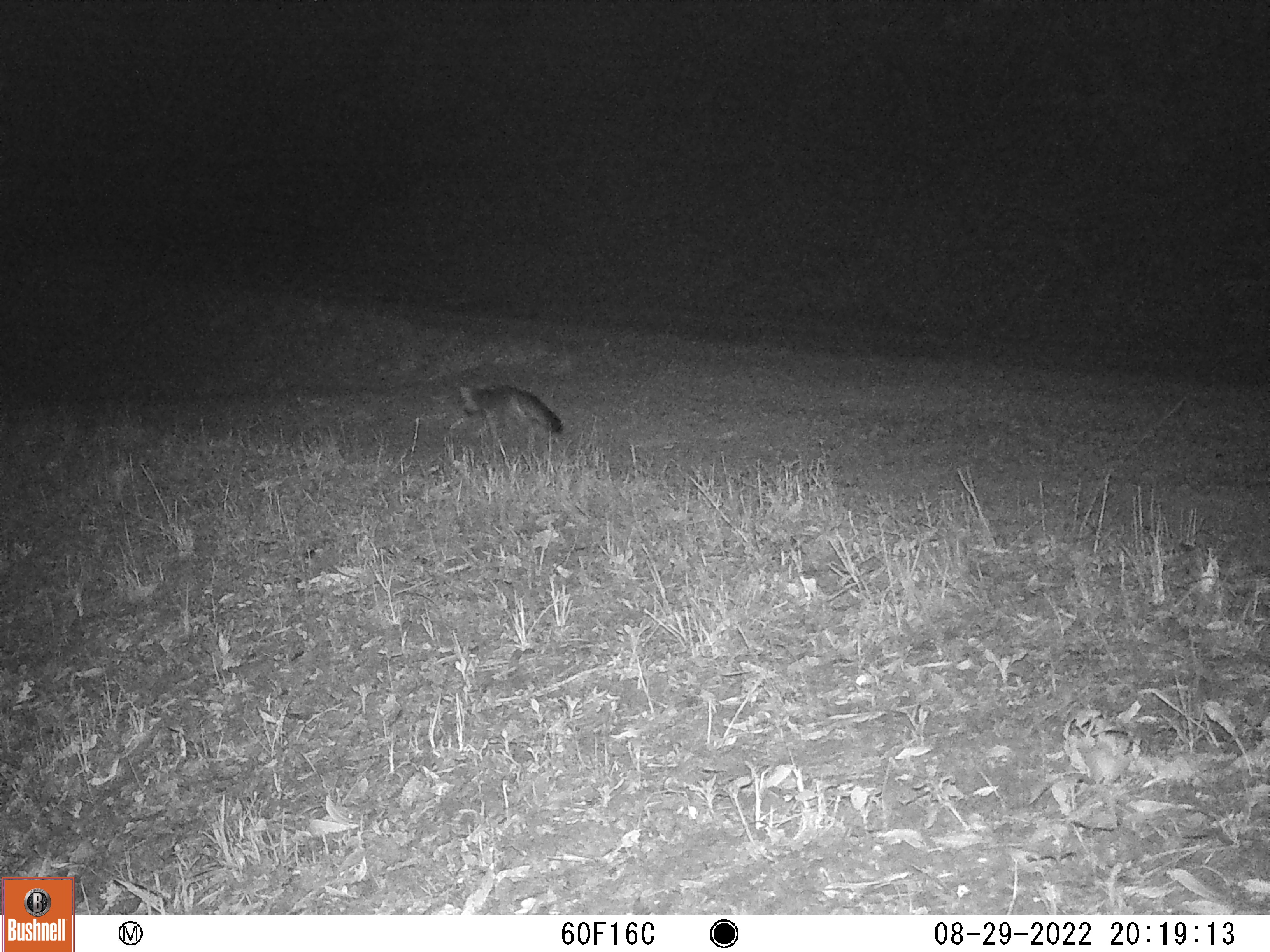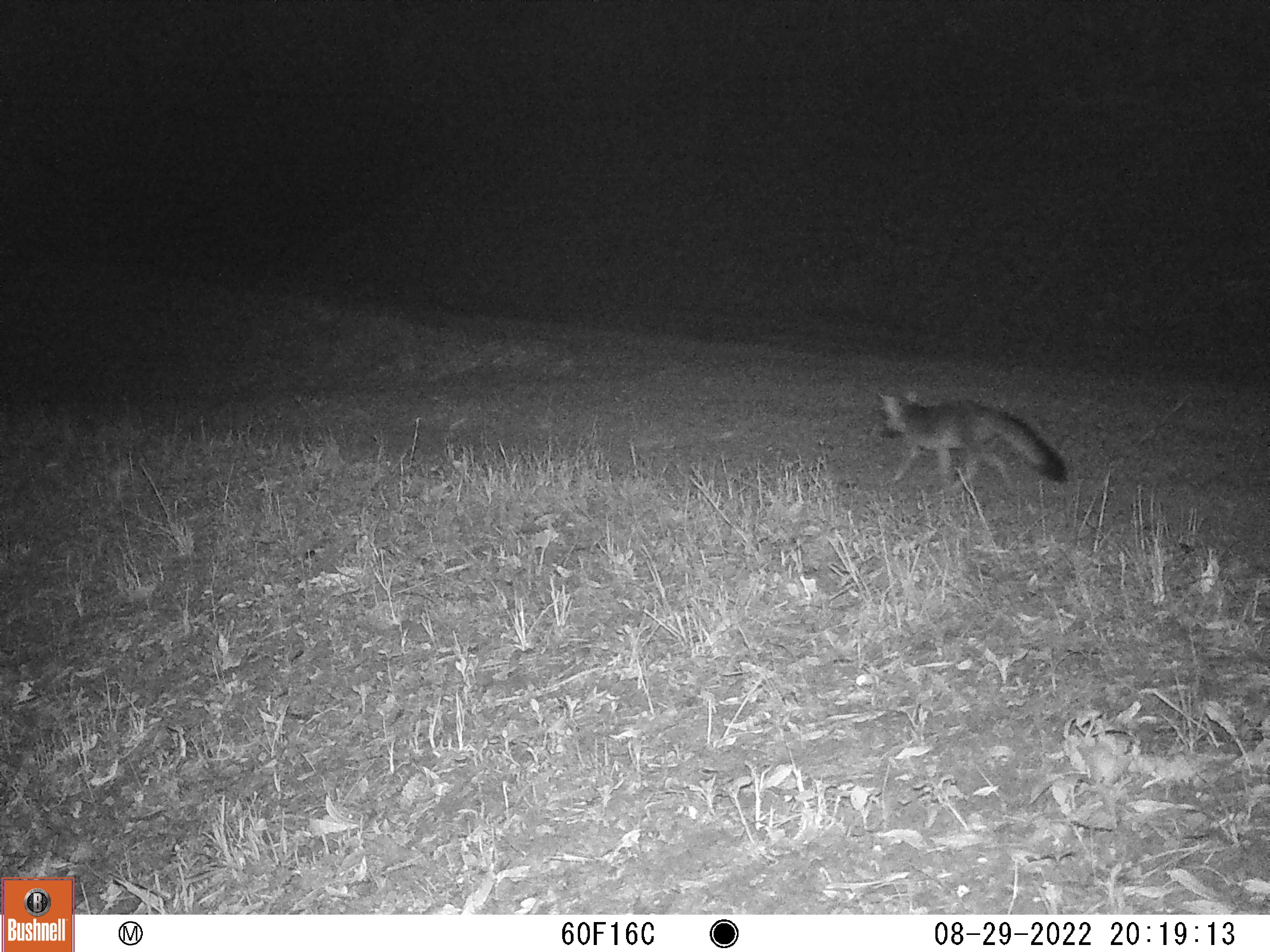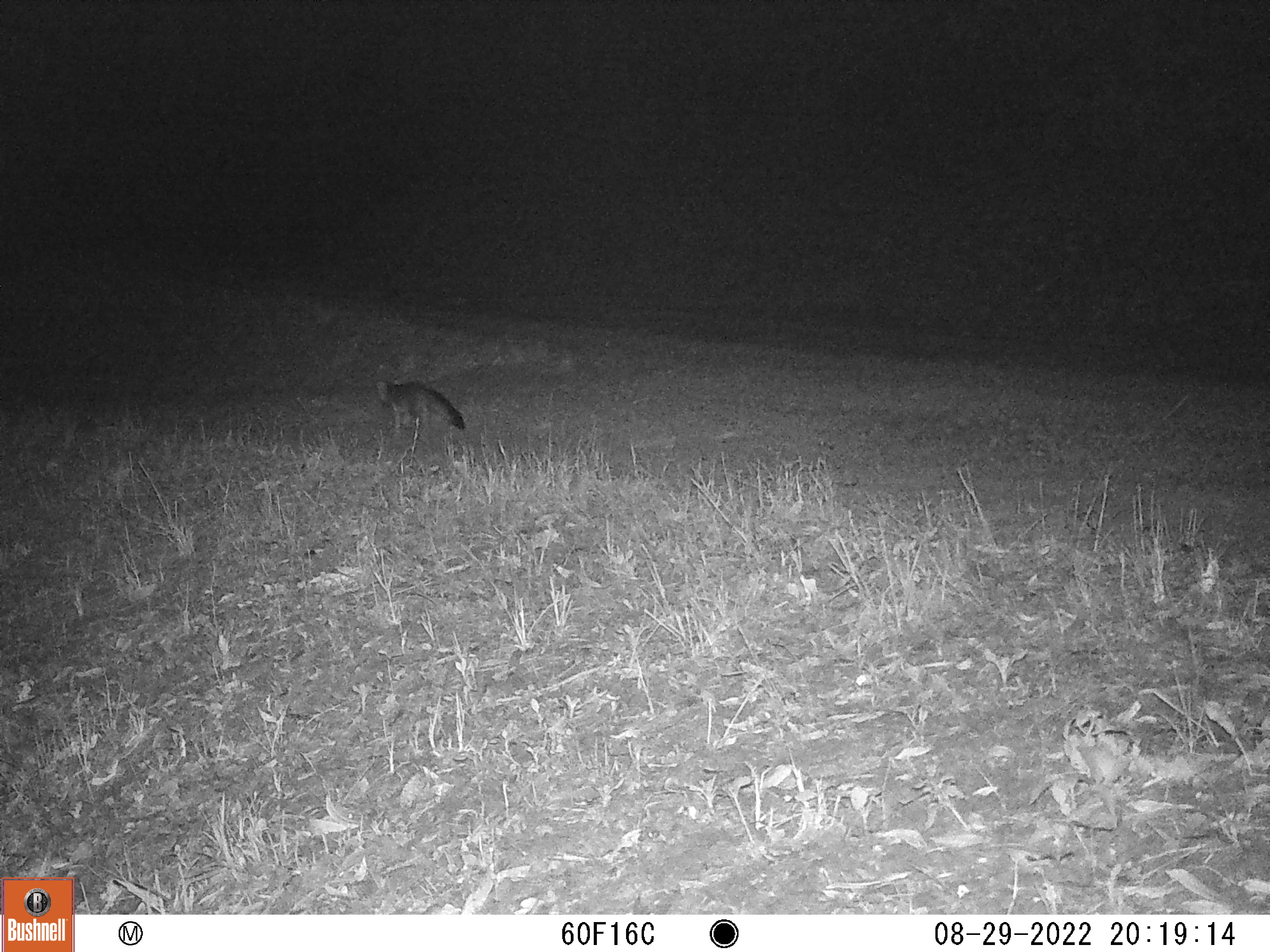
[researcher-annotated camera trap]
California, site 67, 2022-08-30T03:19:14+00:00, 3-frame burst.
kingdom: Animalia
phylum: Chordata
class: Mammalia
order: Carnivora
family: Canidae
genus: Urocyon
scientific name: Urocyon cinereoargenteus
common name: gray fox